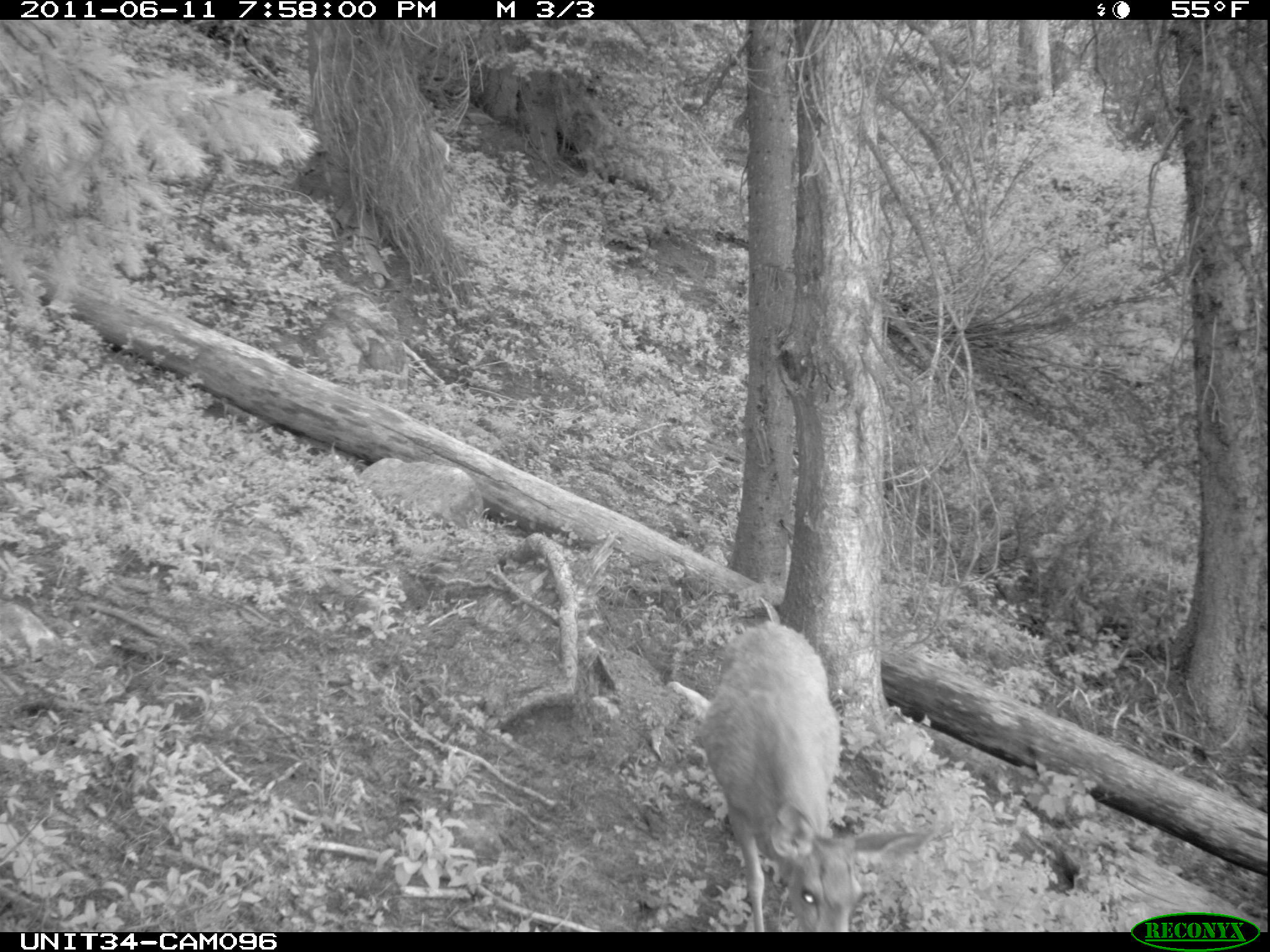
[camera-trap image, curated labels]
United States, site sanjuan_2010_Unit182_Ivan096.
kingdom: Animalia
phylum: Chordata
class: Mammalia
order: Artiodactyla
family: Cervidae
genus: Odocoileus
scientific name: Odocoileus hemionus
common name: mule deer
Odocoileus hemionus (mule deer).